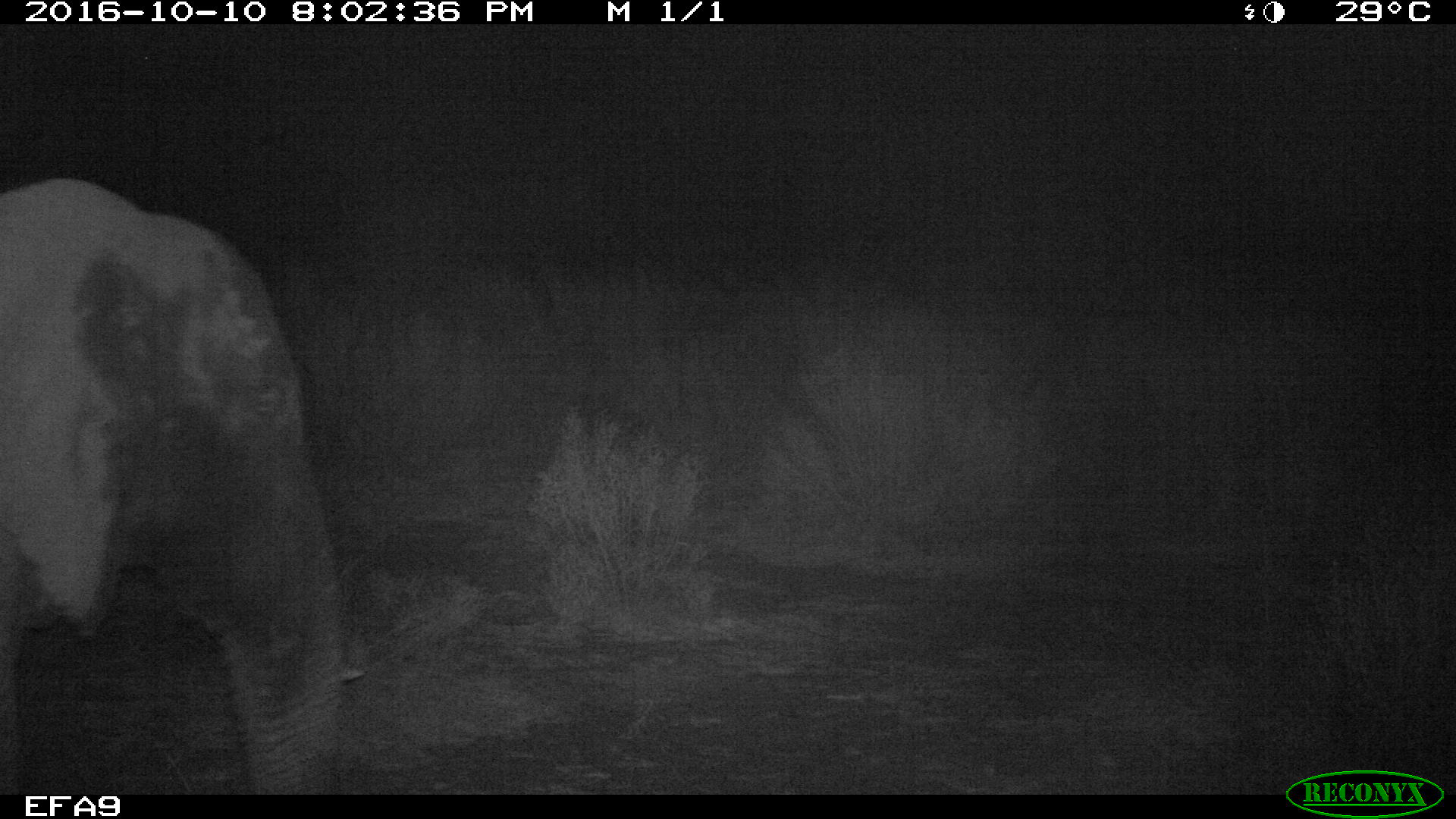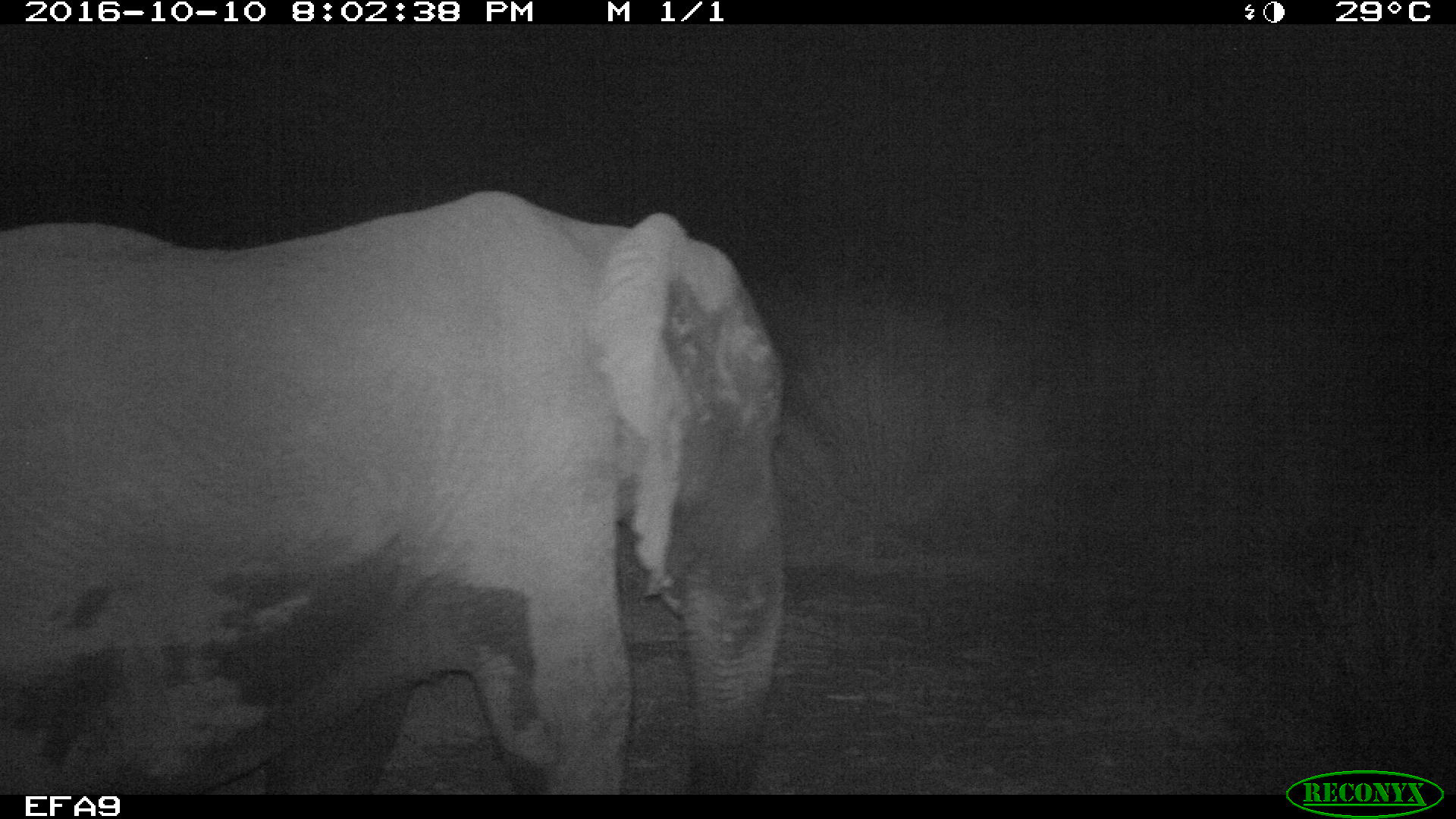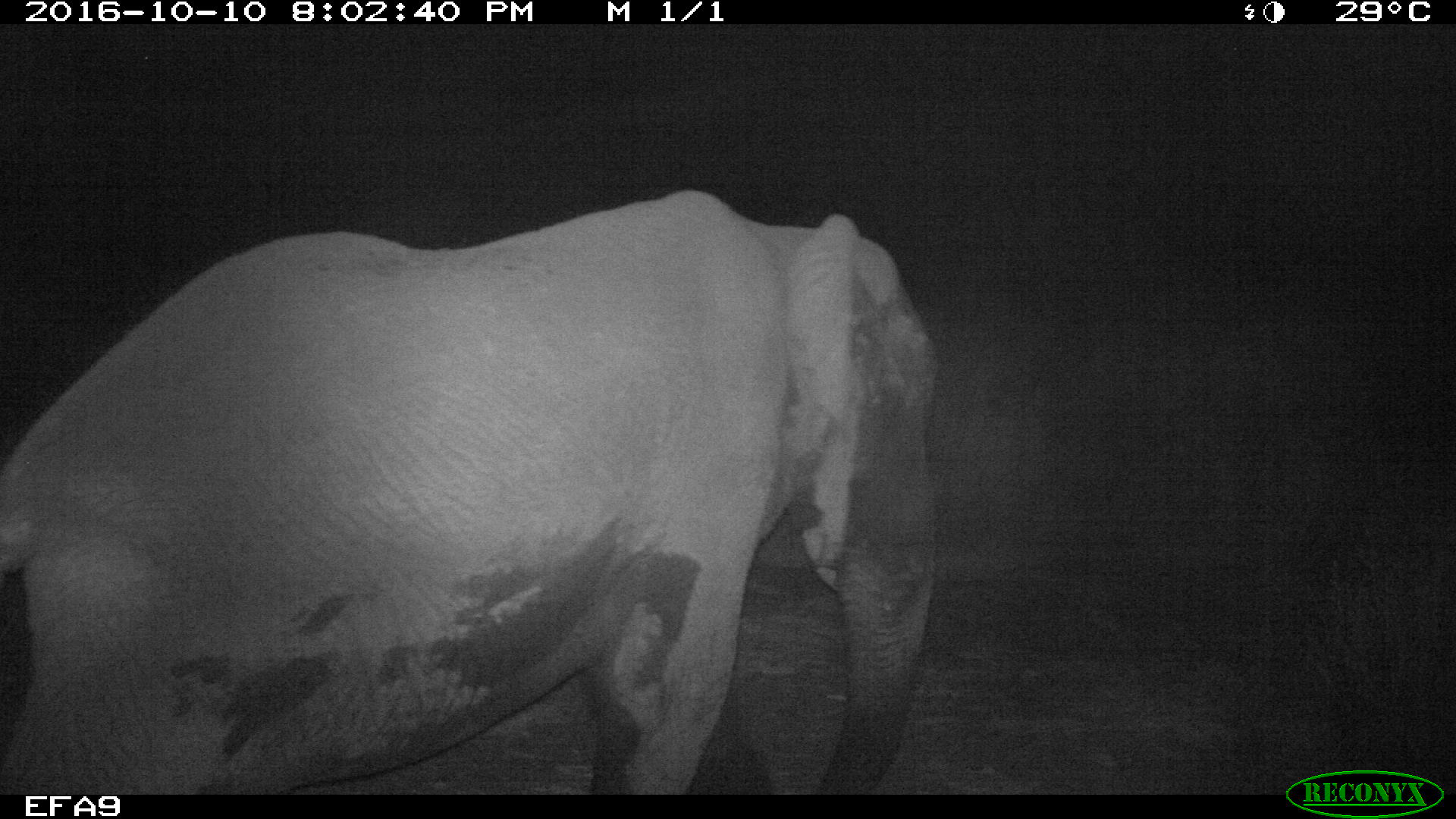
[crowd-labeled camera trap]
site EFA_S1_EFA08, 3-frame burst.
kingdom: Animalia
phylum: Chordata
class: Mammalia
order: Proboscidea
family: Elephantidae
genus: Loxodonta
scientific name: Loxodonta africana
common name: african bush elephant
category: elephant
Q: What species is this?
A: Elephant (african bush elephant) (Loxodonta africana).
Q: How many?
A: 1.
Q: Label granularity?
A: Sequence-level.